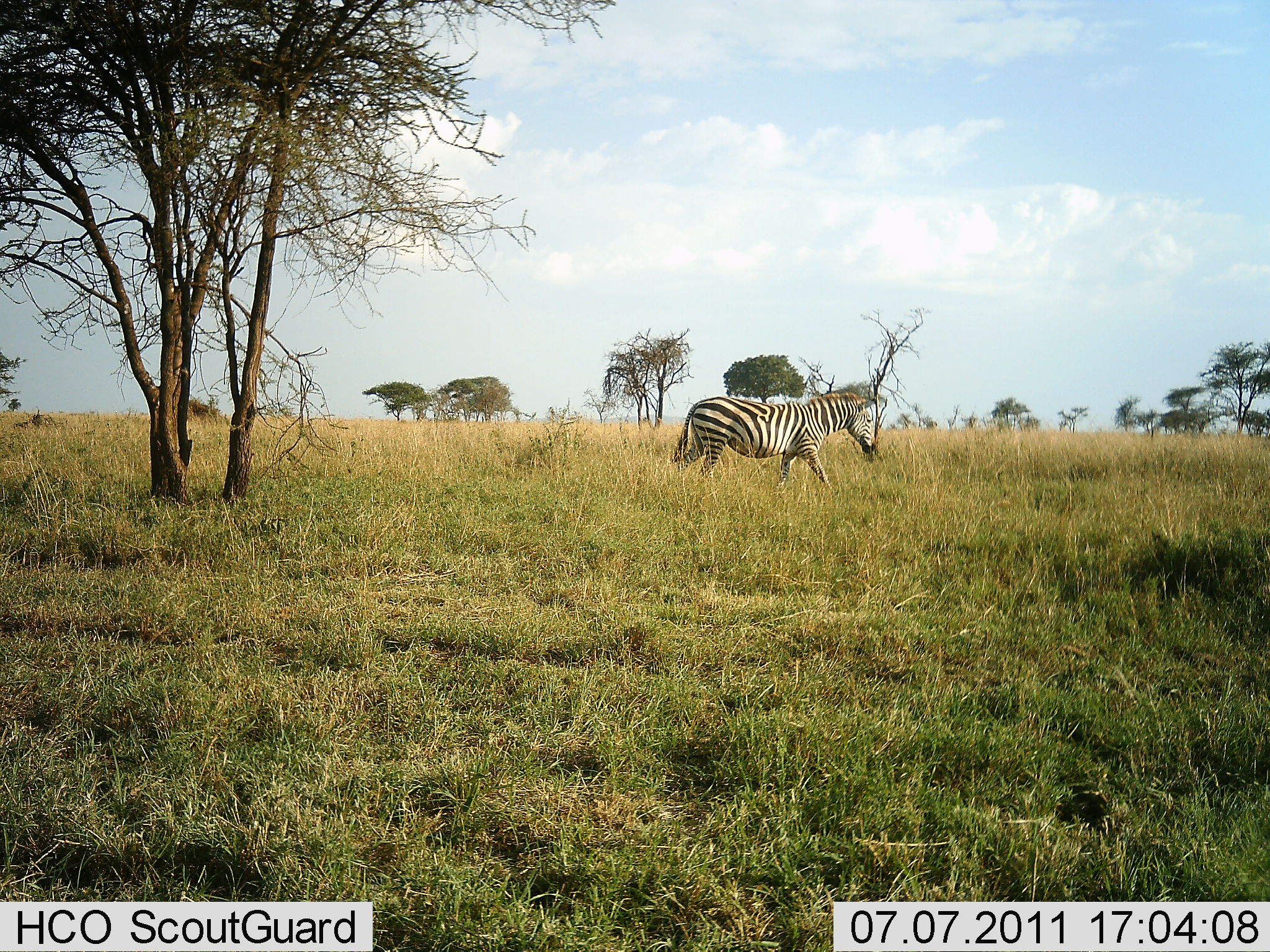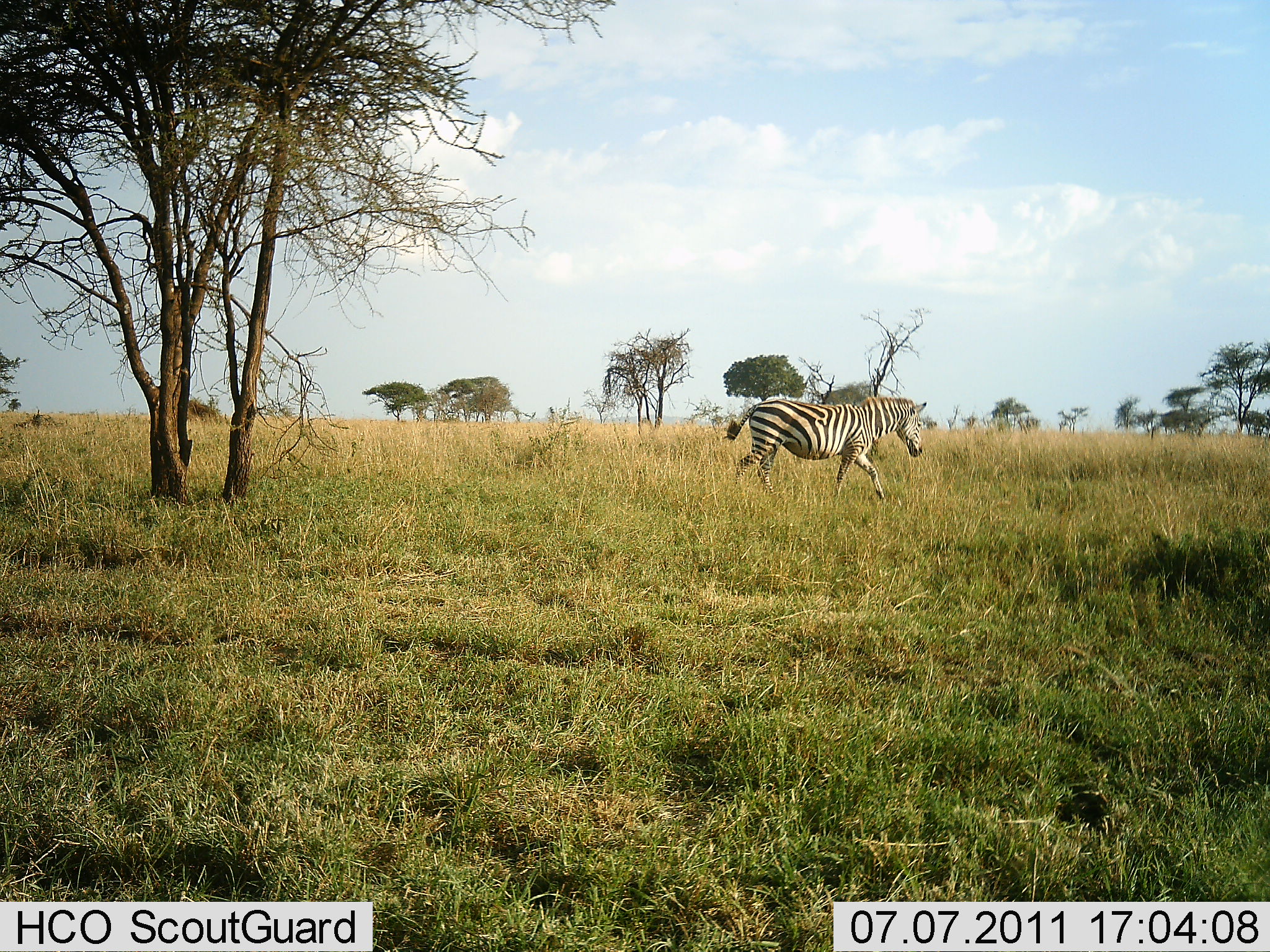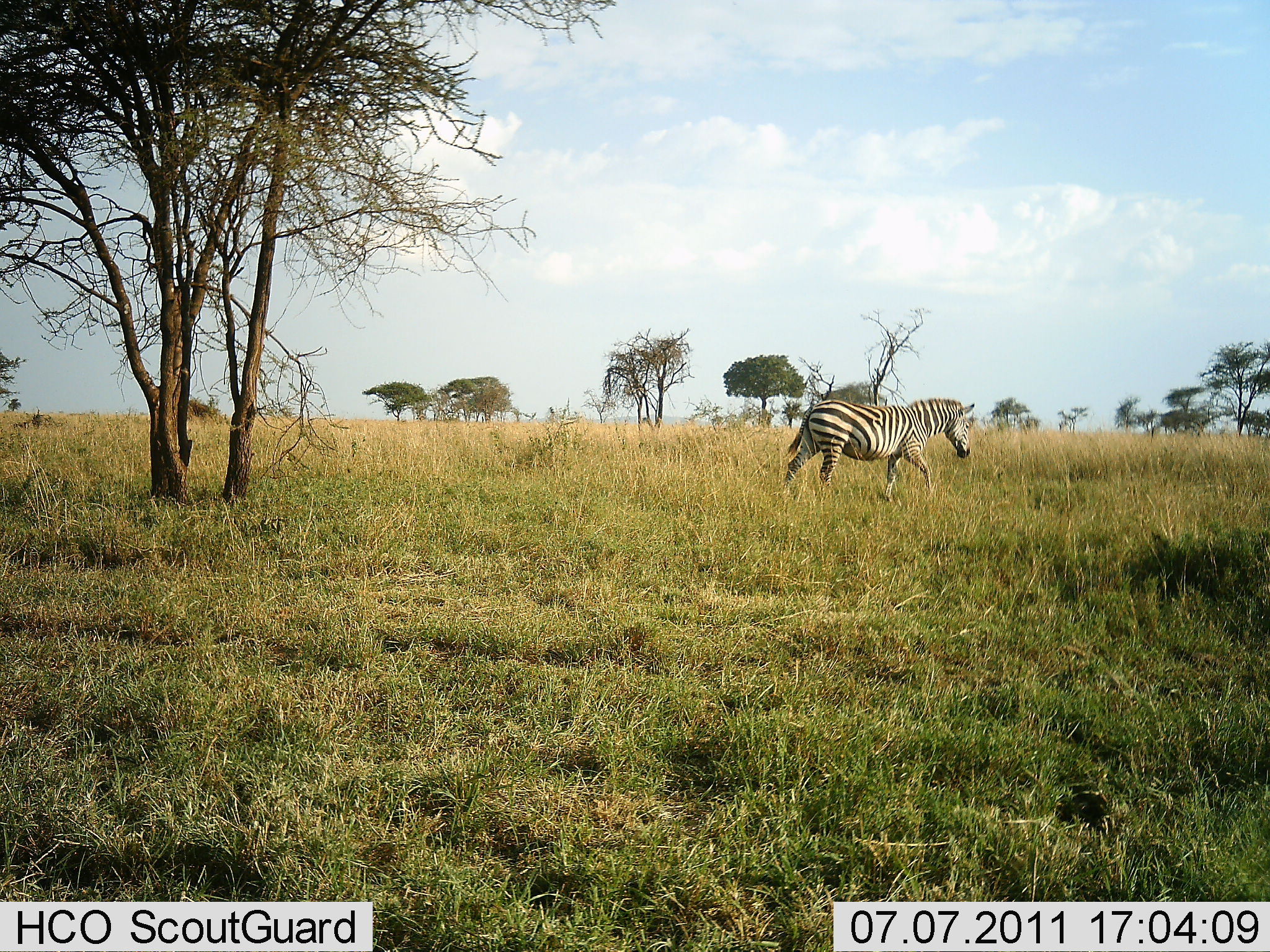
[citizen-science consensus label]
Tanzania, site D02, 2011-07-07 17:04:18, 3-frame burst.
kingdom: Animalia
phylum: Chordata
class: Mammalia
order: Perissodactyla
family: Equidae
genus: Equus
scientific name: Equus quagga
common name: plains zebra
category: zebra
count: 1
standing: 0%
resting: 0%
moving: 100%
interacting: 0%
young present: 0%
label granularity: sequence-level